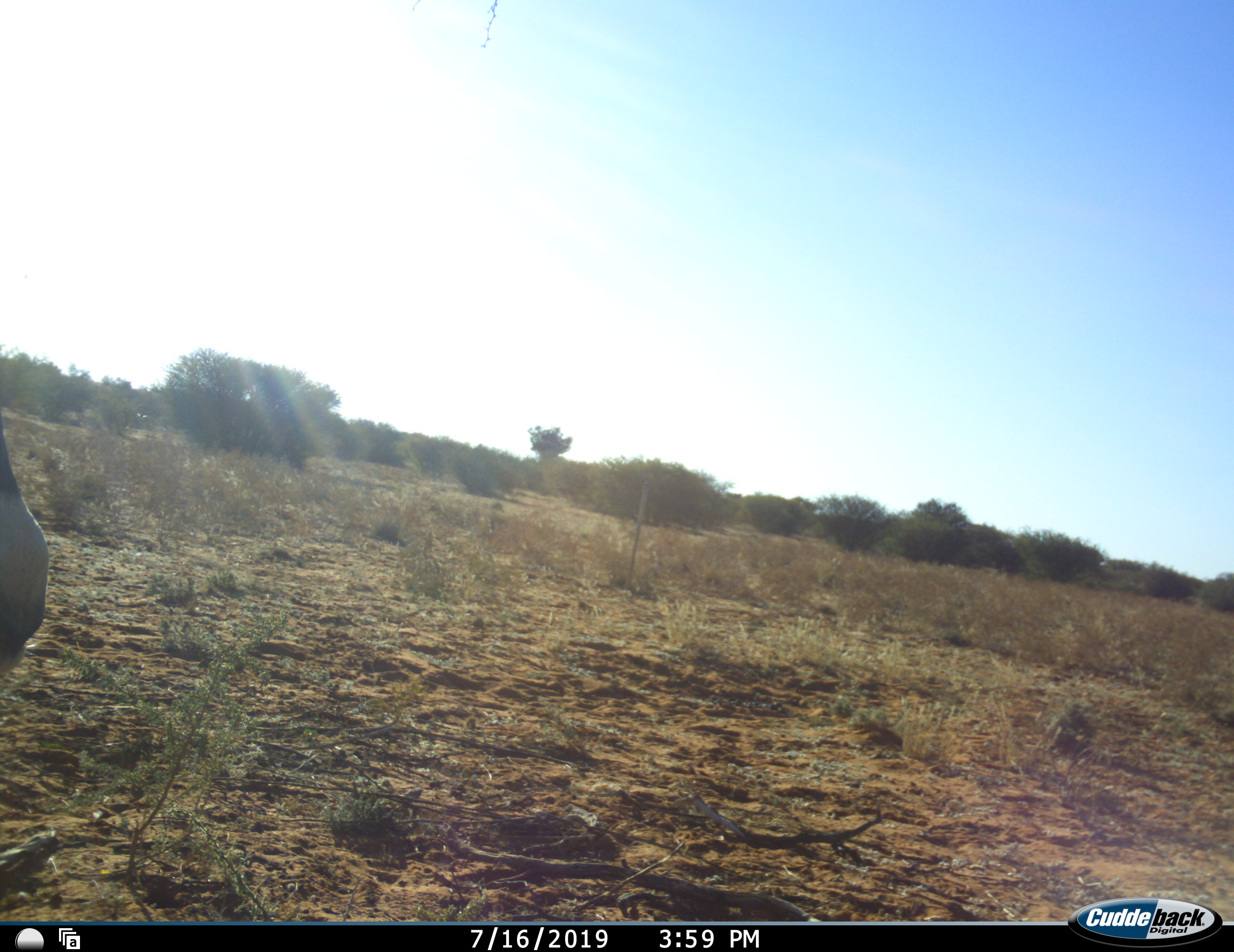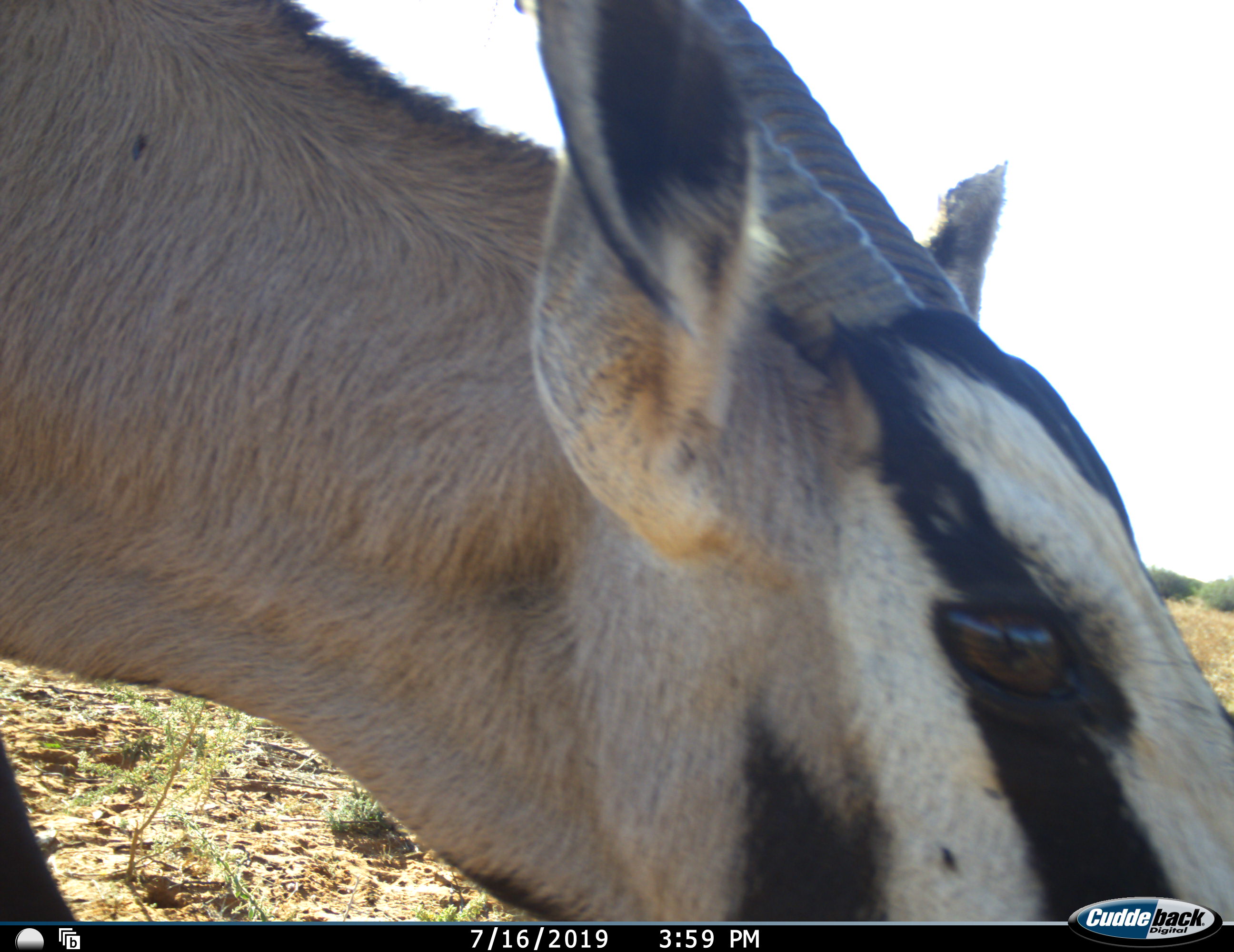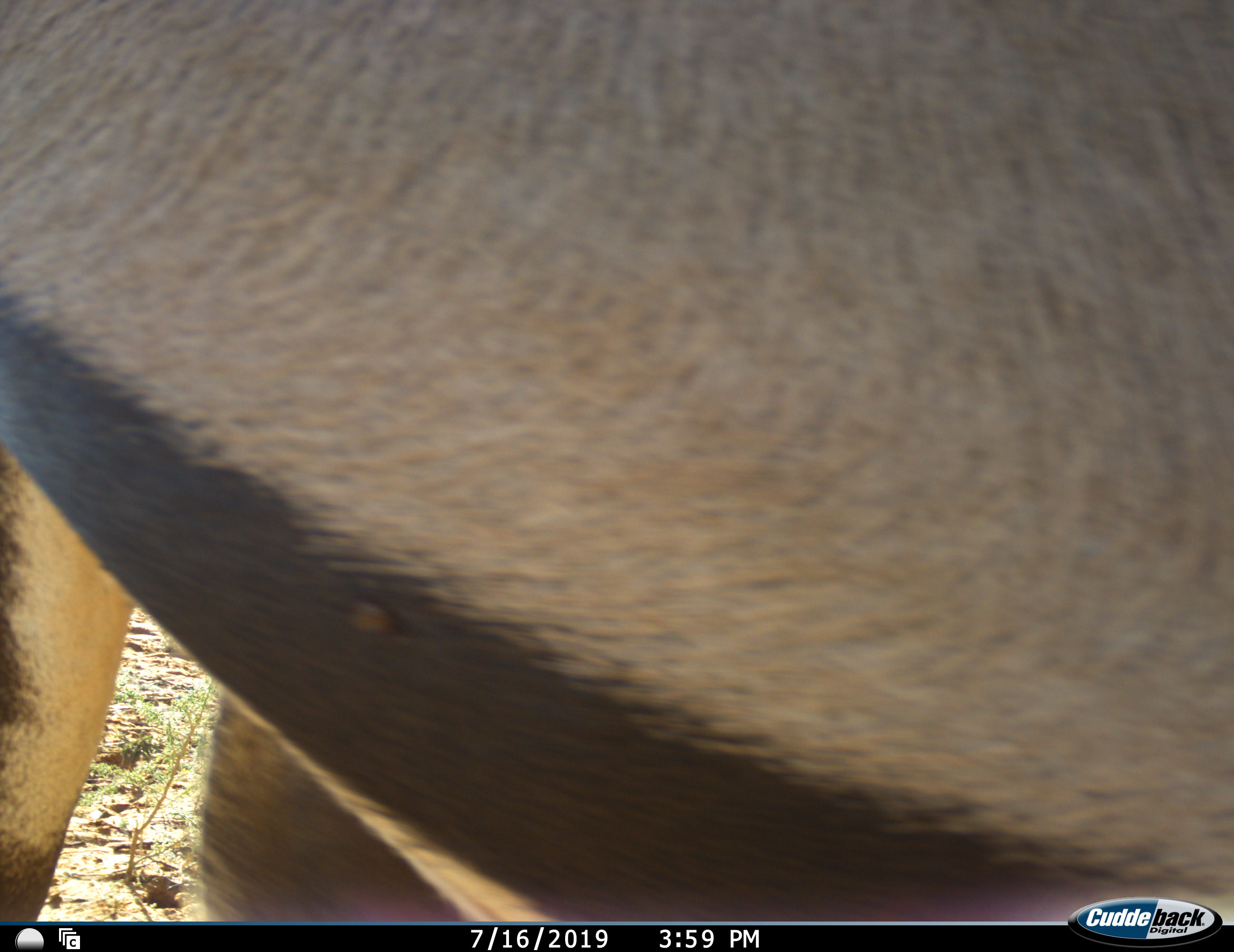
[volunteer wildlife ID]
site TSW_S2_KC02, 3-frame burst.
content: unidentified animal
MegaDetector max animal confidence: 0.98